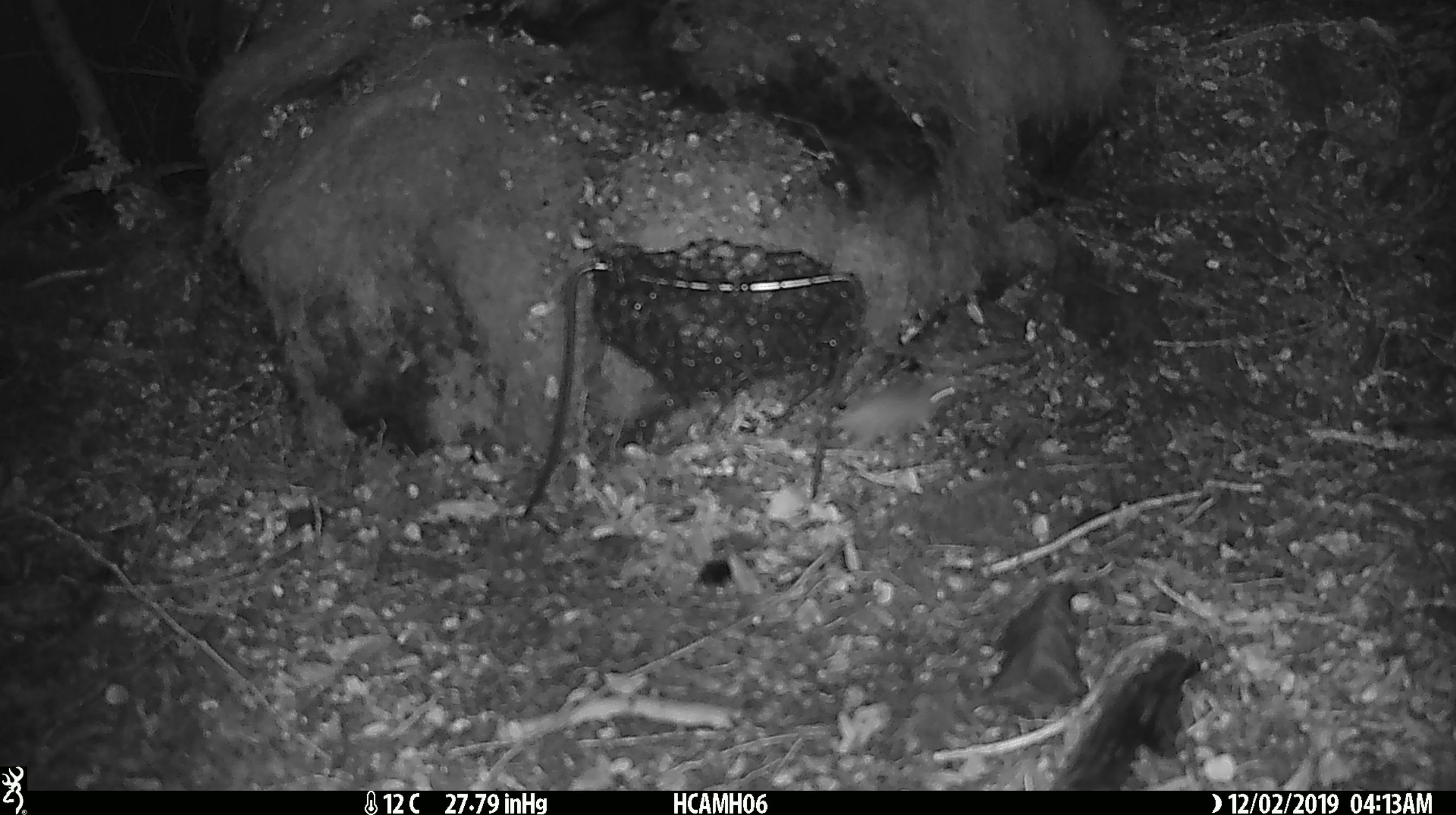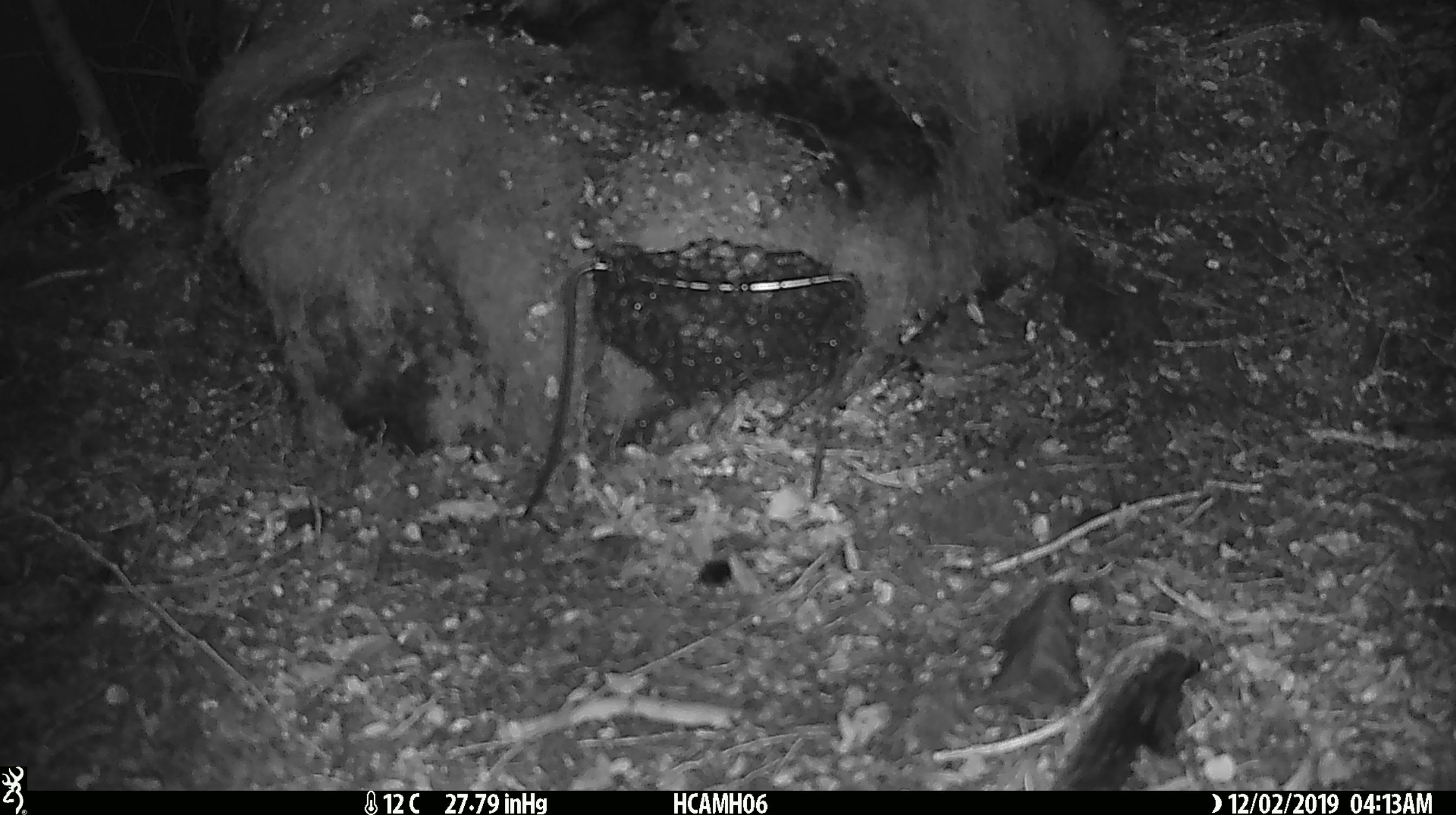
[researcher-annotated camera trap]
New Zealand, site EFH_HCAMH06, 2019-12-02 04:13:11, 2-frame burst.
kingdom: Animalia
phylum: Chordata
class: Mammalia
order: Rodentia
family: Muridae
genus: Mus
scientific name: Mus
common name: mouse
Mouse (Mus).